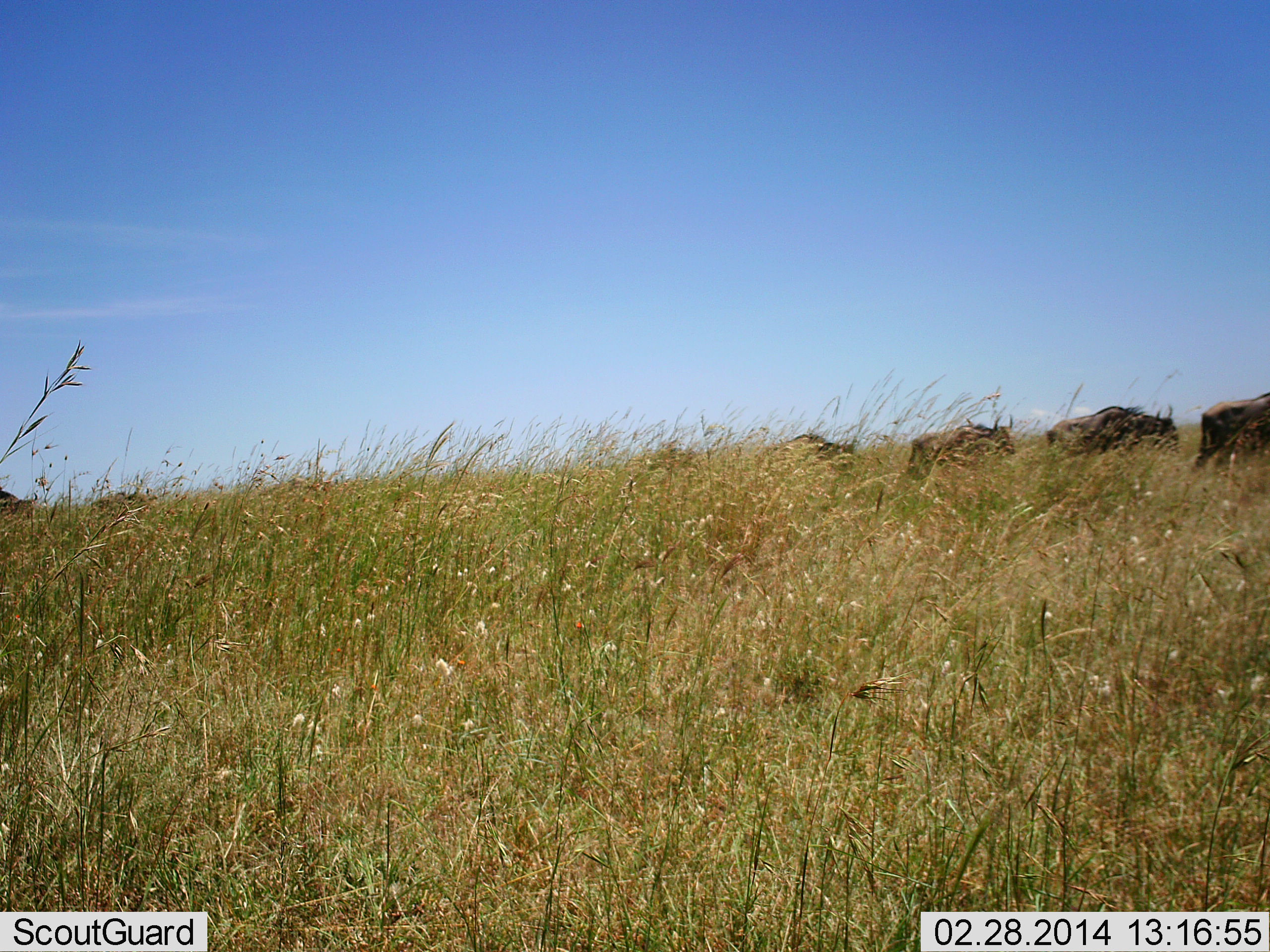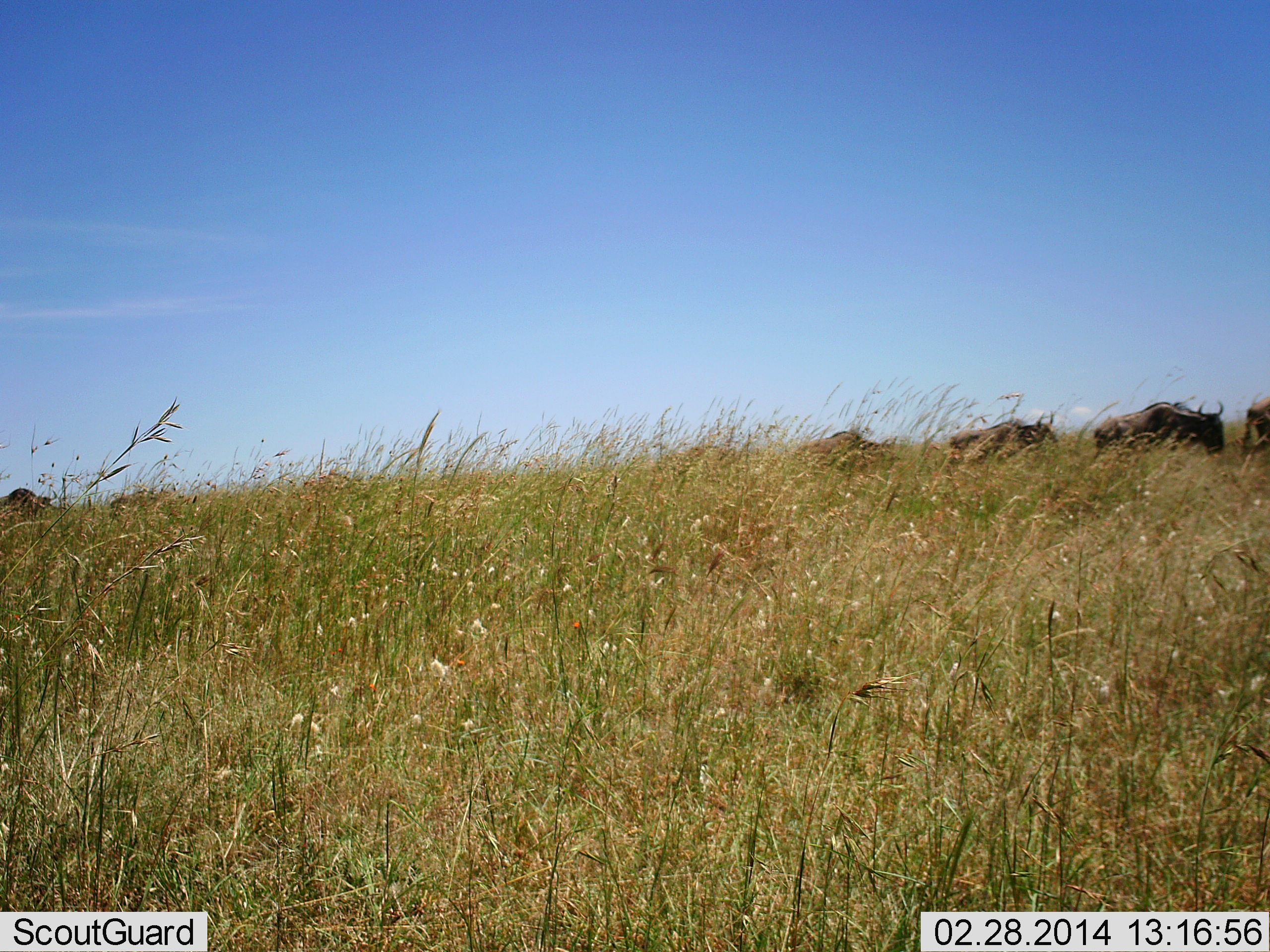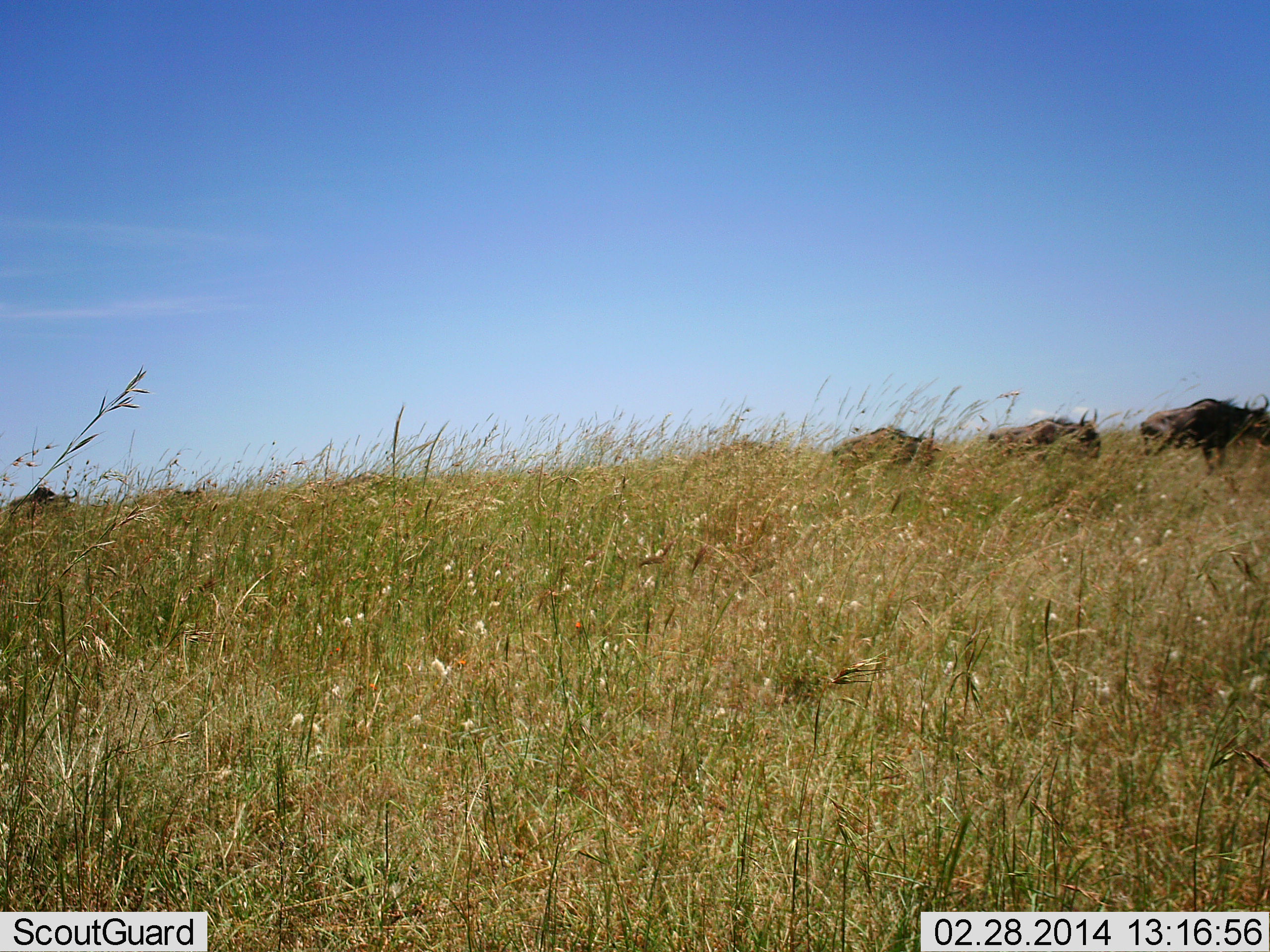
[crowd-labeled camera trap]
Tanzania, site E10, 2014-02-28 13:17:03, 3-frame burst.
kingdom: Animalia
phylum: Chordata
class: Mammalia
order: Artiodactyla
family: Bovidae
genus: Connochaetes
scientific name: Connochaetes taurinus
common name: blue wildebeest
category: wildebeest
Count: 7.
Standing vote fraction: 10%.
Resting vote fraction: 0%.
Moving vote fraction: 100%.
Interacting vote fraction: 0%.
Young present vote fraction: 0%.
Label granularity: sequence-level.